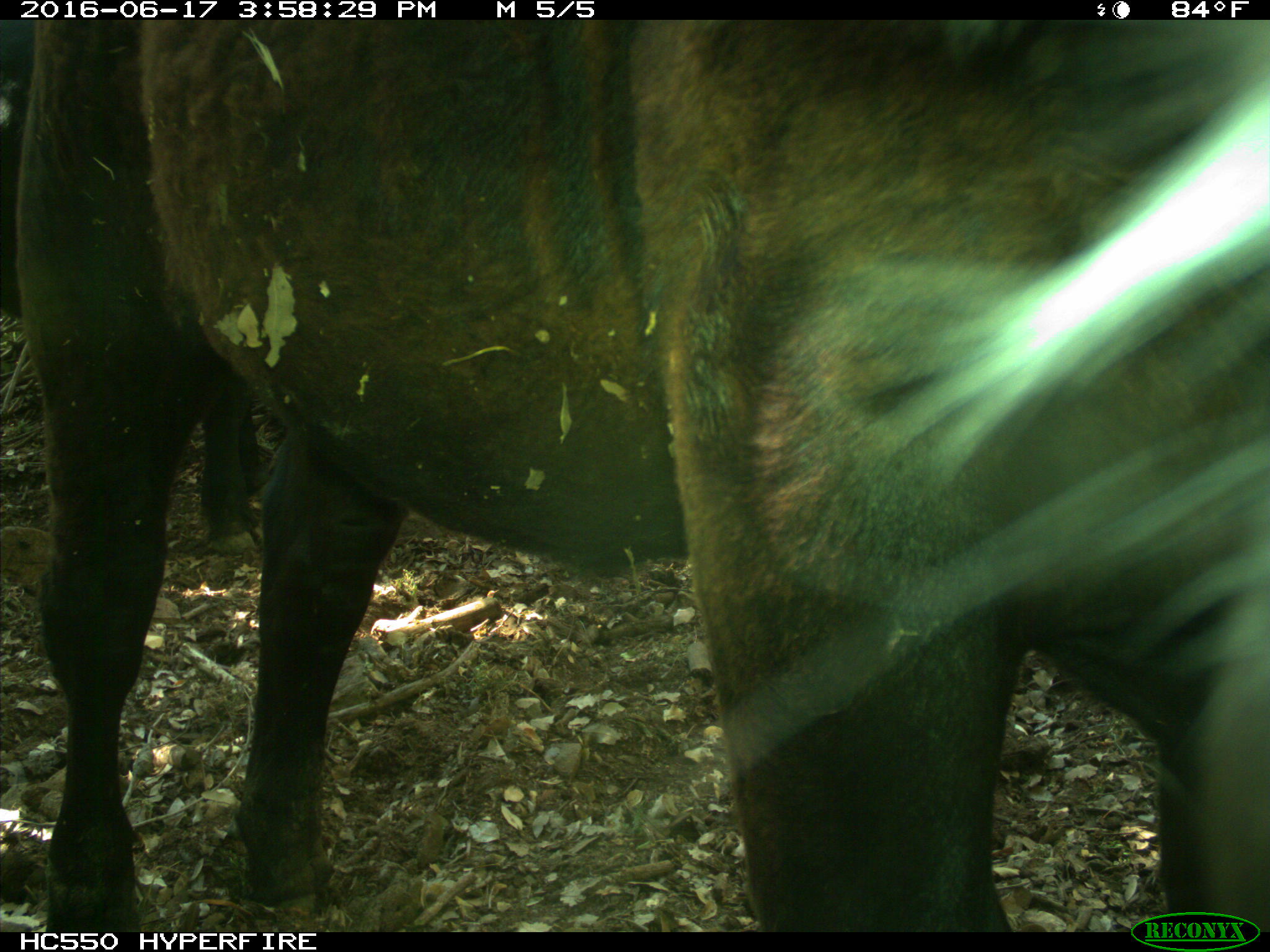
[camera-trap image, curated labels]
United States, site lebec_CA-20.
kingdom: Animalia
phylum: Chordata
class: Mammalia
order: Artiodactyla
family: Bovidae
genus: Bos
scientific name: Bos taurus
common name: domestic cow